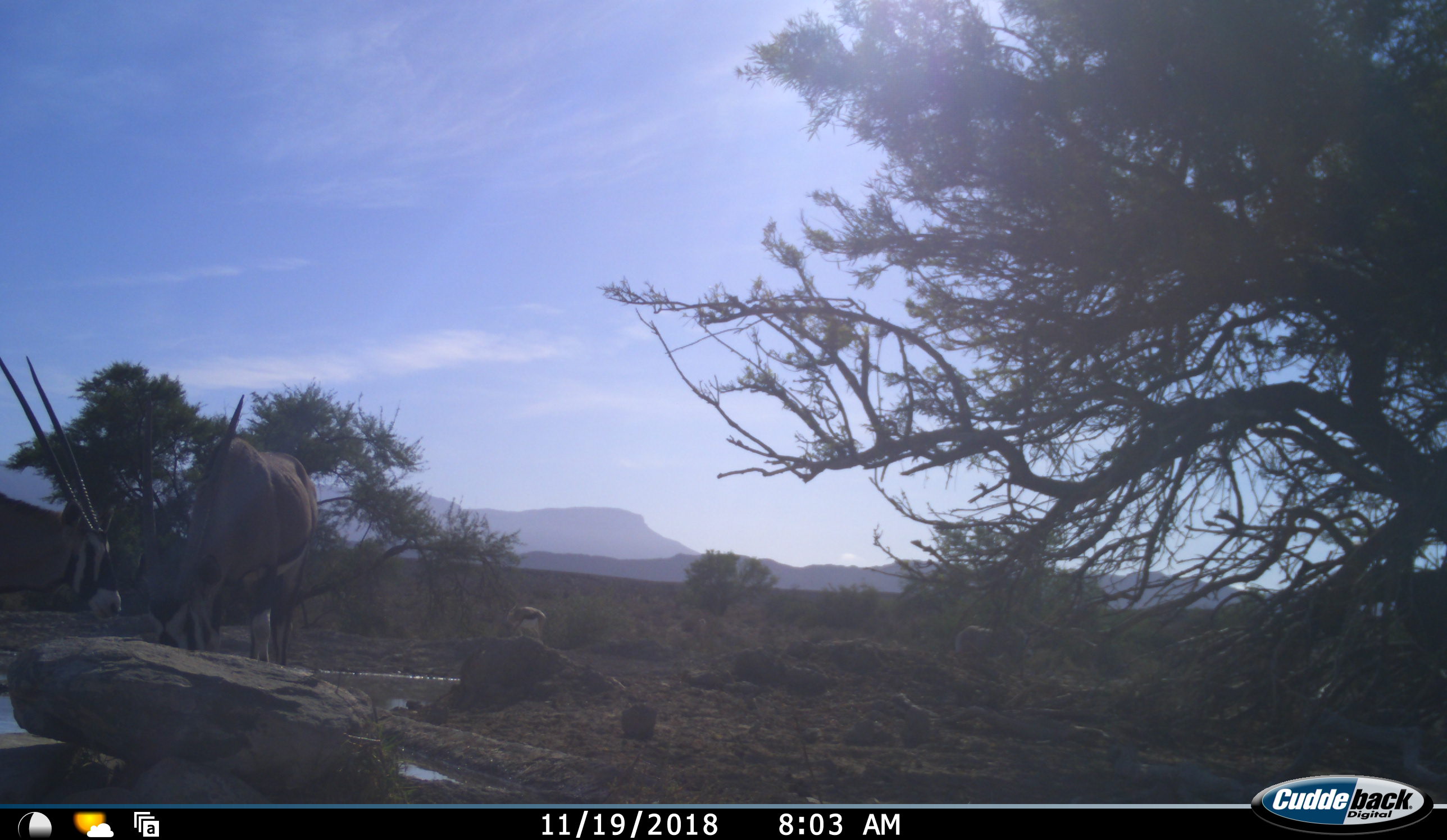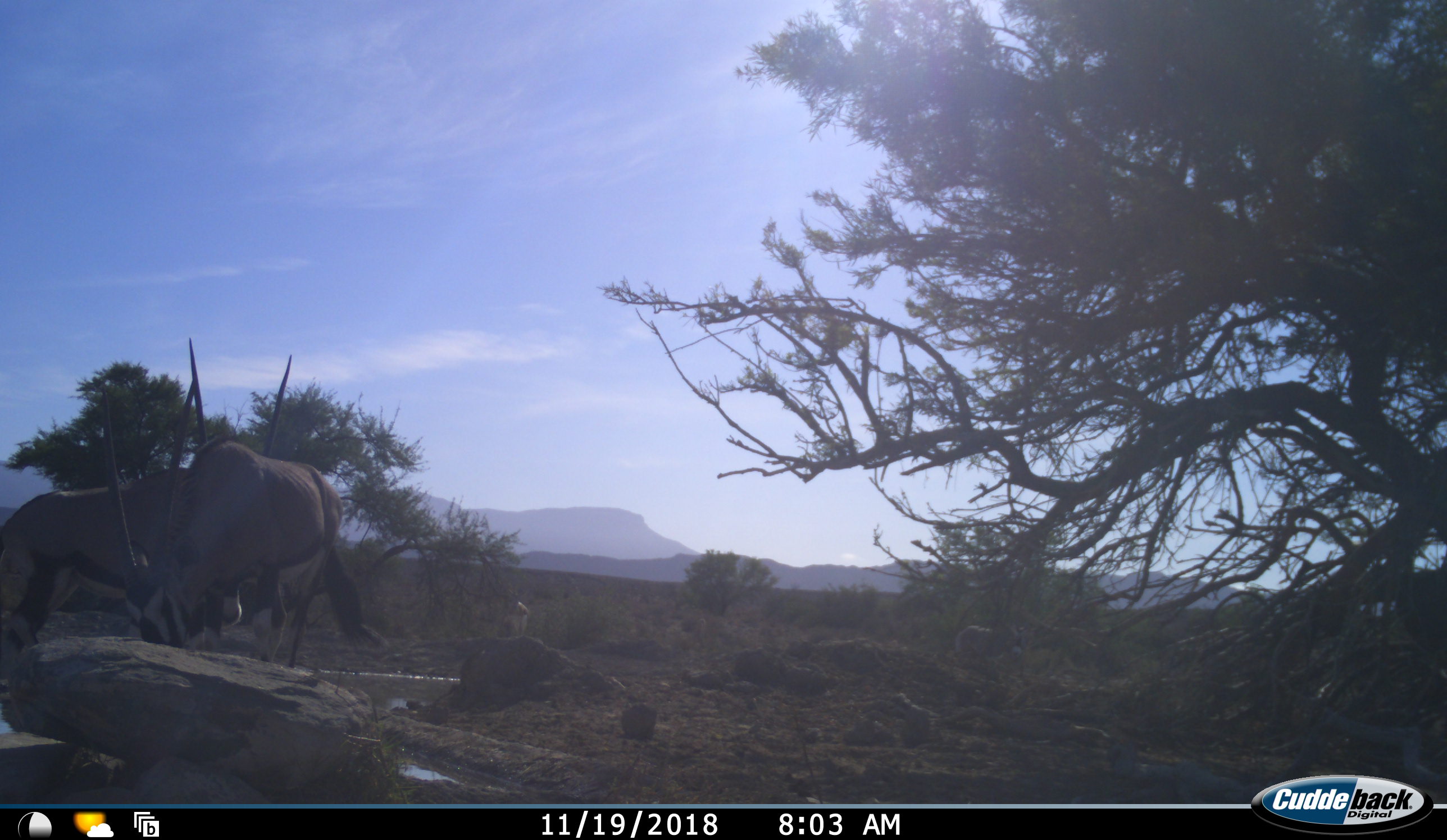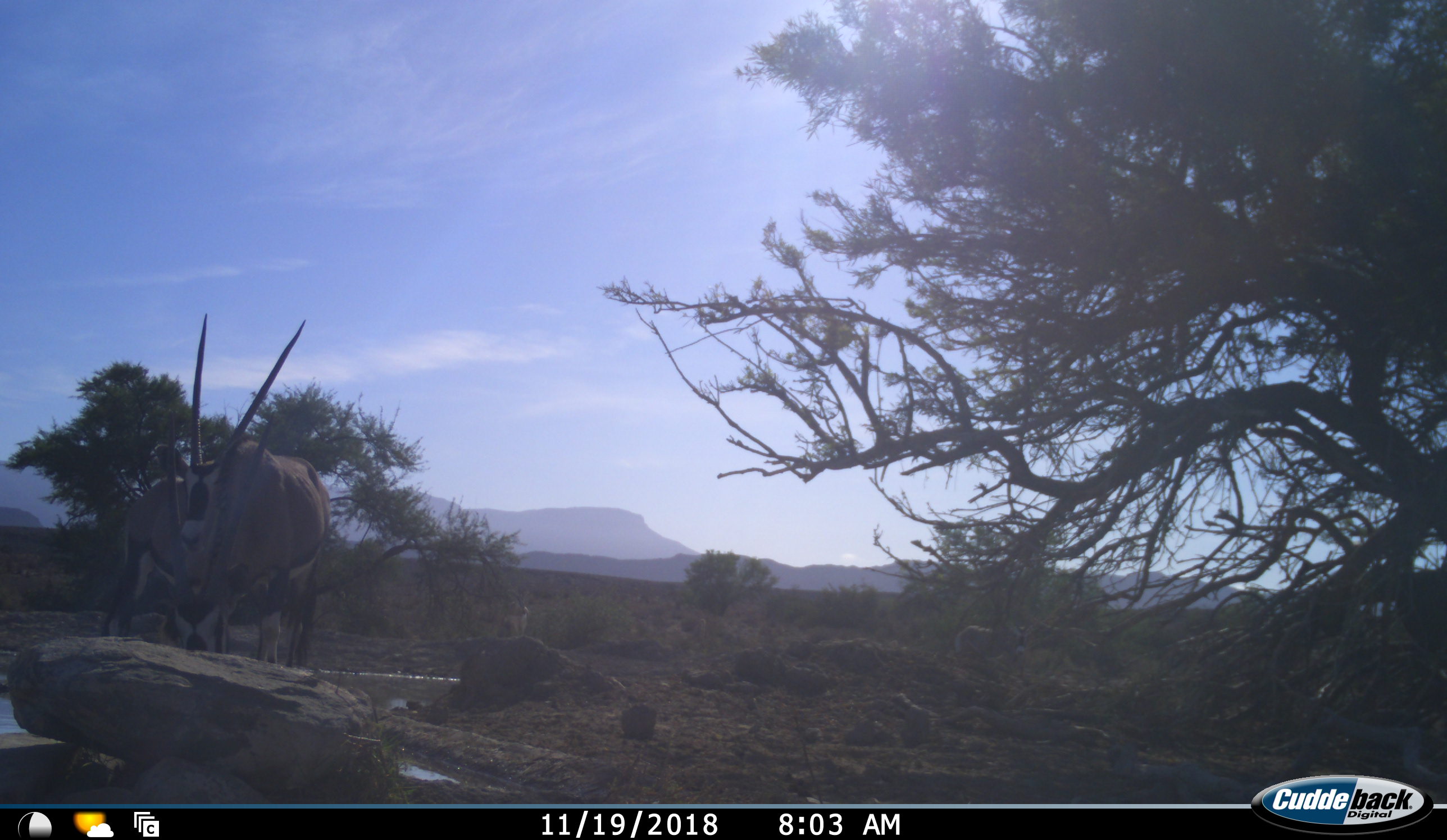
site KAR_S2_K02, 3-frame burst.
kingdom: Animalia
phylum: Chordata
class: Mammalia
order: Artiodactyla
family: Bovidae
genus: Oryx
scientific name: Oryx gazella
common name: gemsbok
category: oryx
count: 3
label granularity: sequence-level